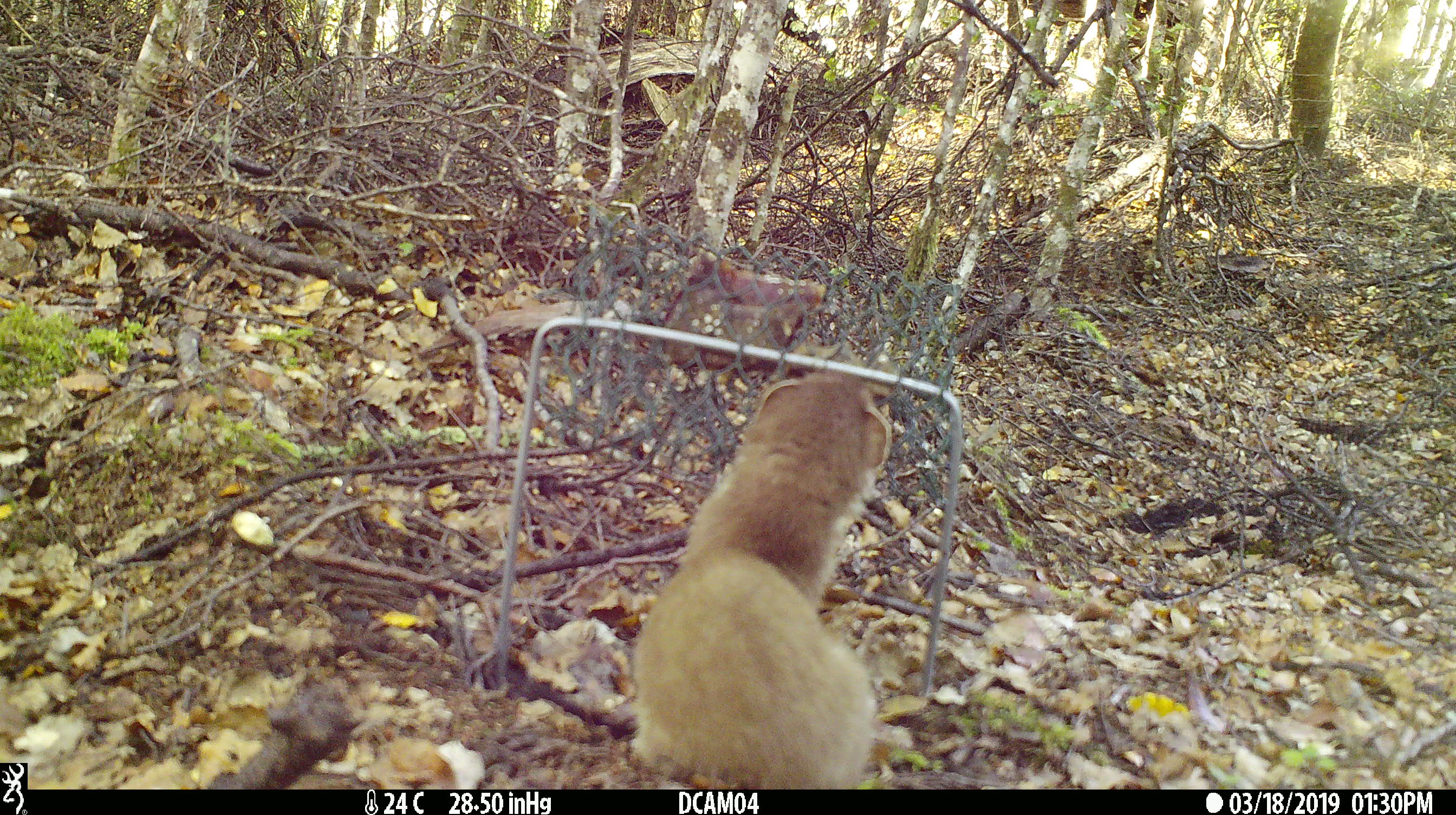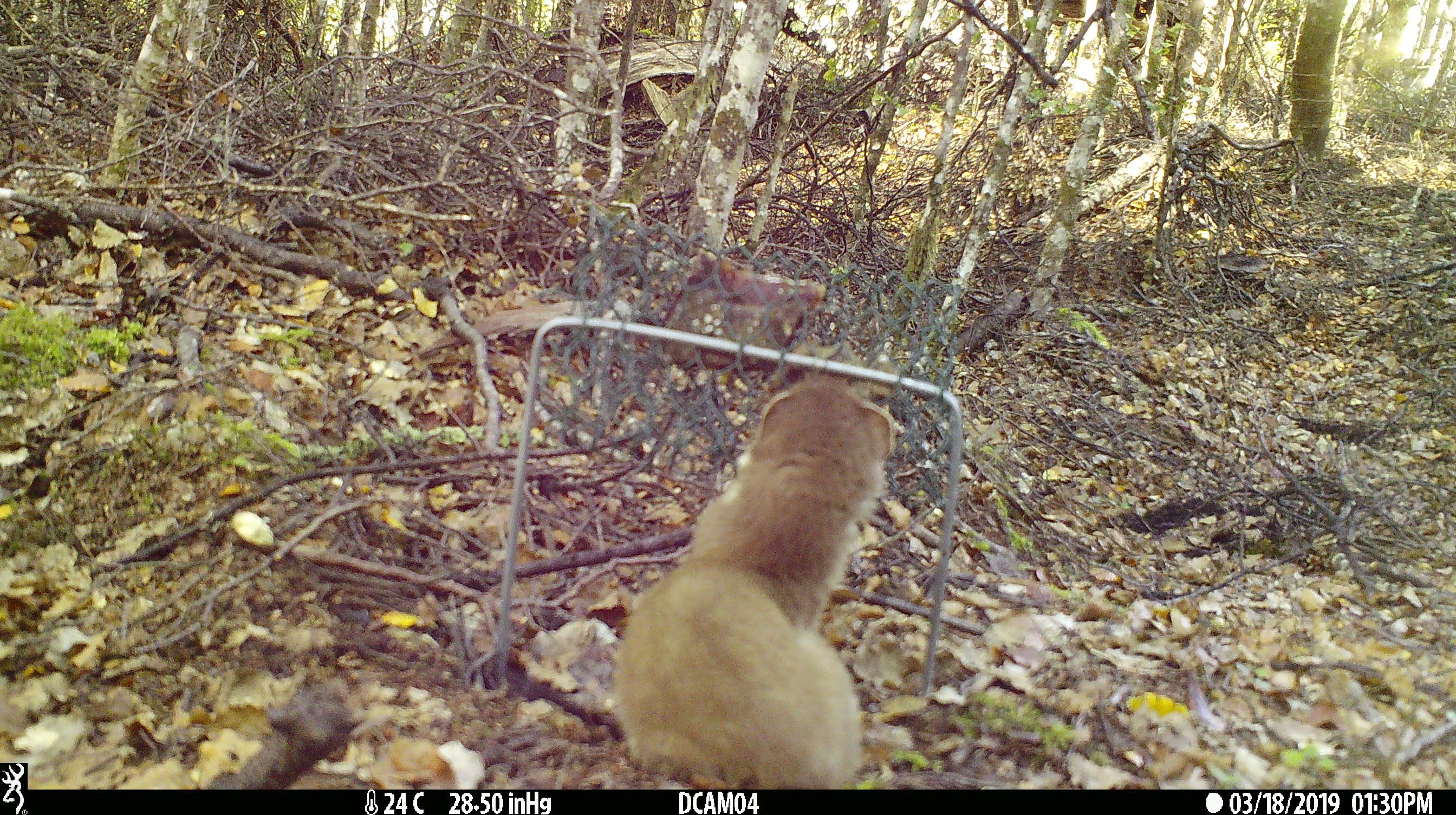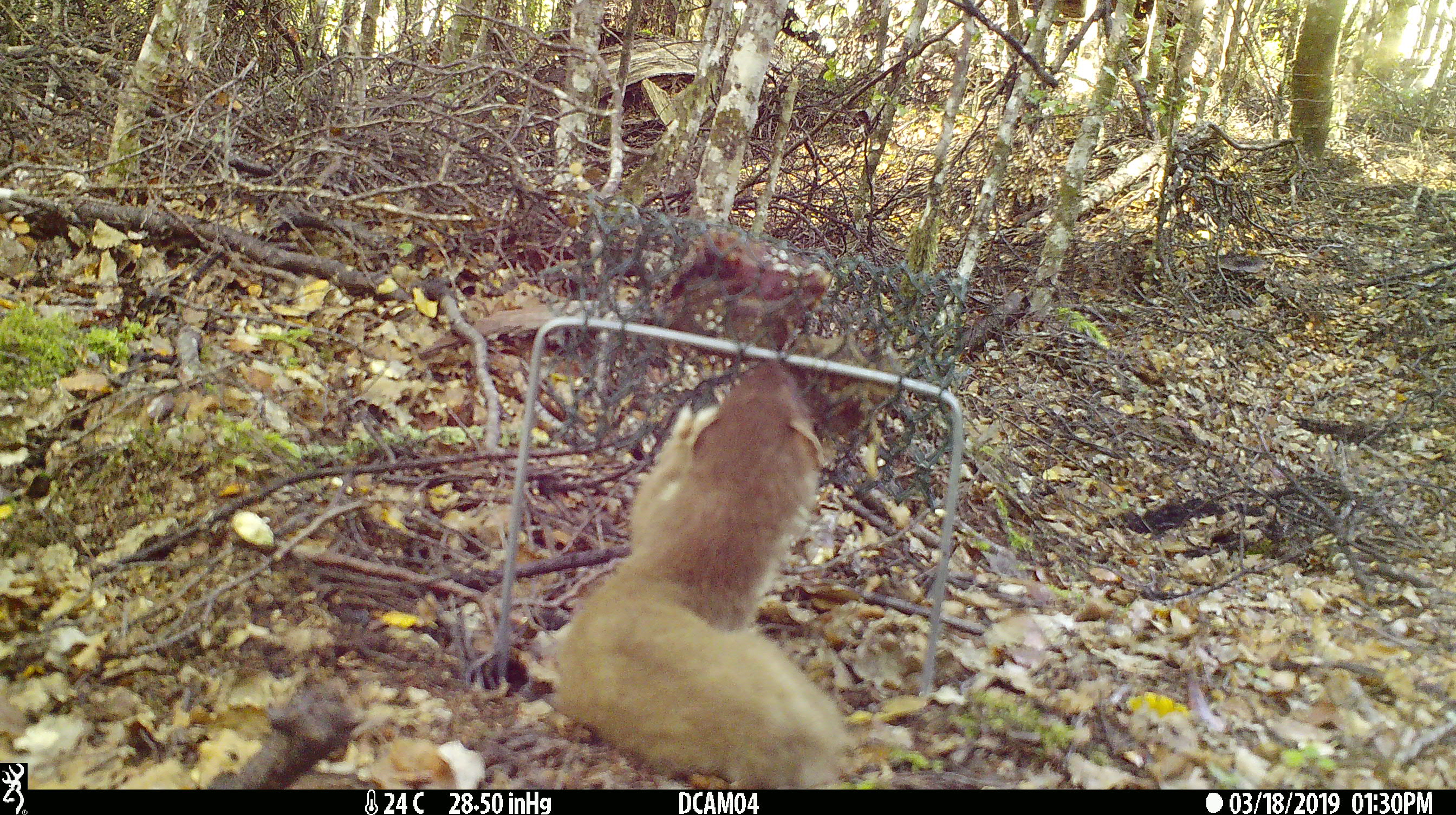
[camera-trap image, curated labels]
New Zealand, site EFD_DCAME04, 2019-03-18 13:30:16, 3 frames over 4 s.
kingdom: Animalia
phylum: Chordata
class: Mammalia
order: Carnivora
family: Mustelidae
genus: Mustela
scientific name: Mustela erminea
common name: stoat